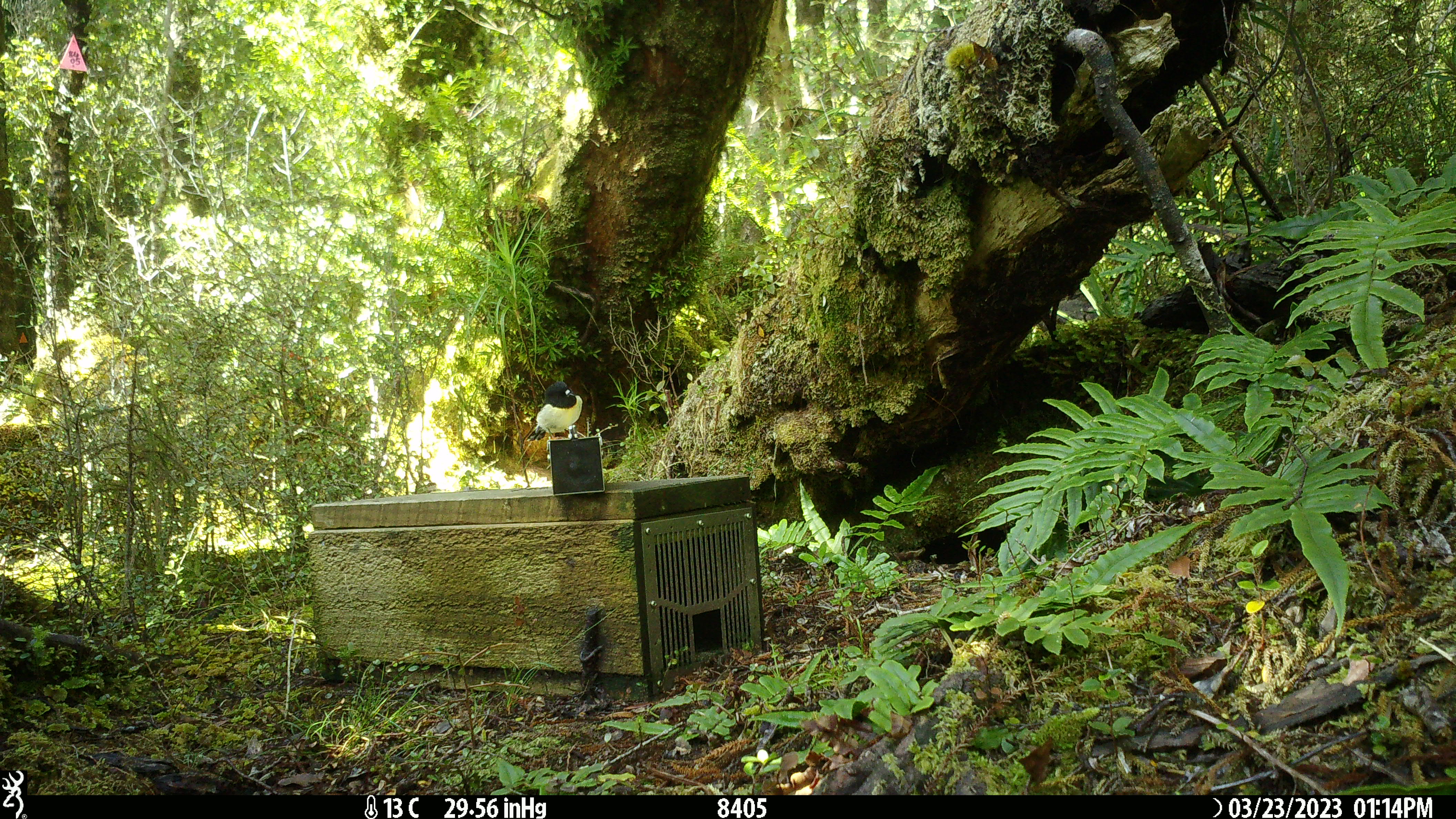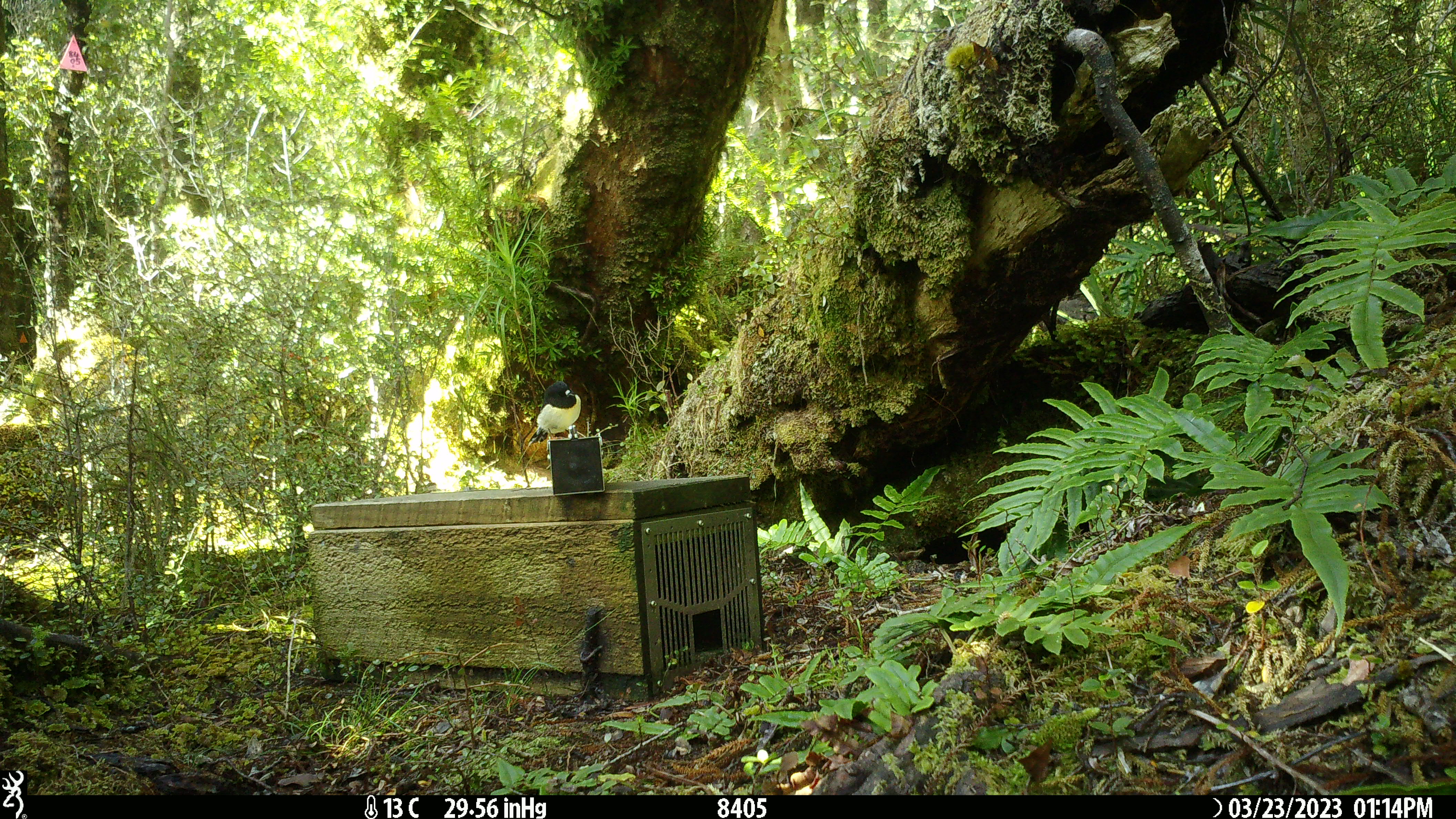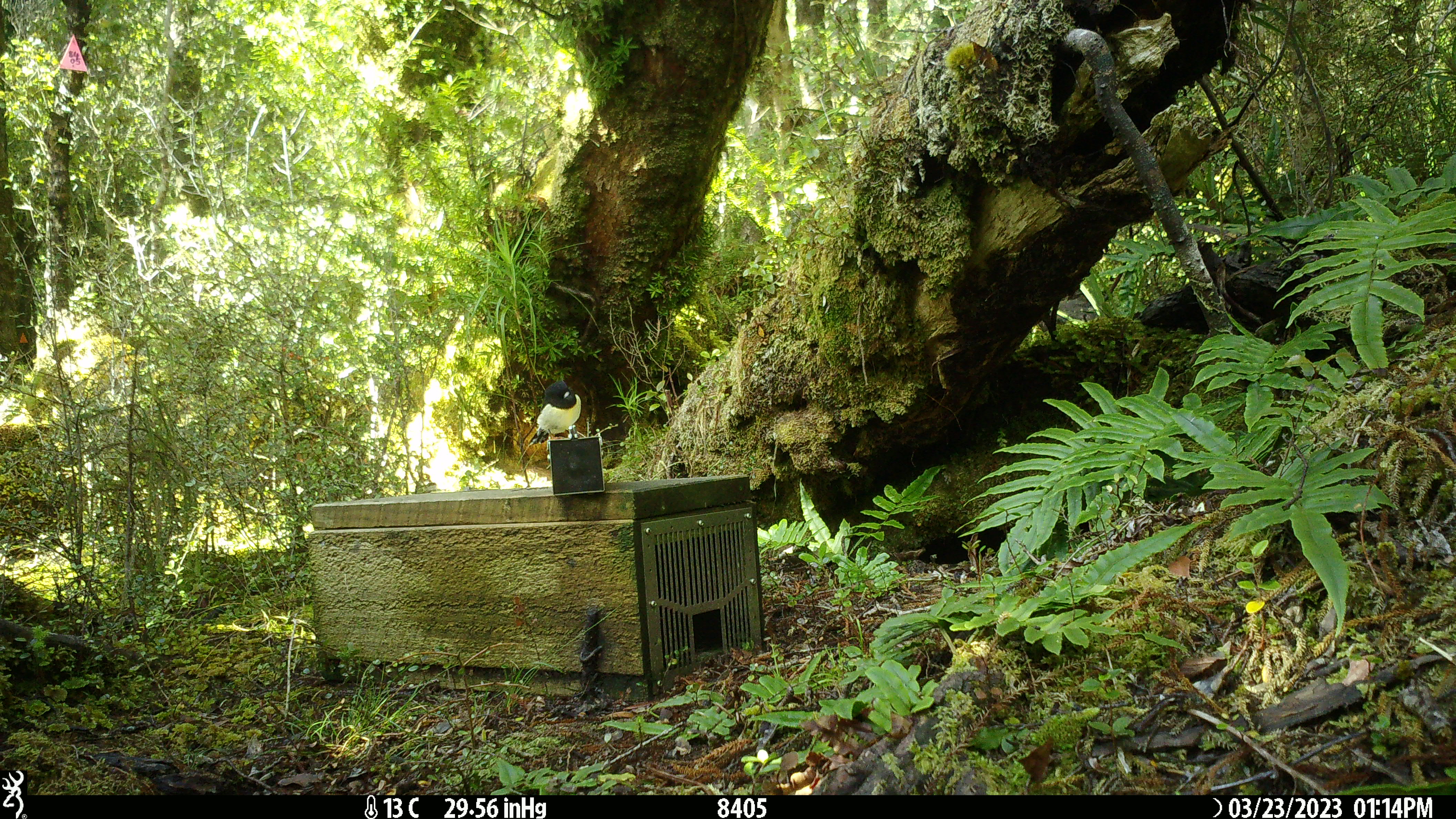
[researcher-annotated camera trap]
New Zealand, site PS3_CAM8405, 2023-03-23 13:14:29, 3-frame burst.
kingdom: Animalia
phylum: Chordata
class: Aves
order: Passeriformes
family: Petroicidae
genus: Petroica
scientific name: Petroica macrocephala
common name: tomtit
Tomtit (Petroica macrocephala).